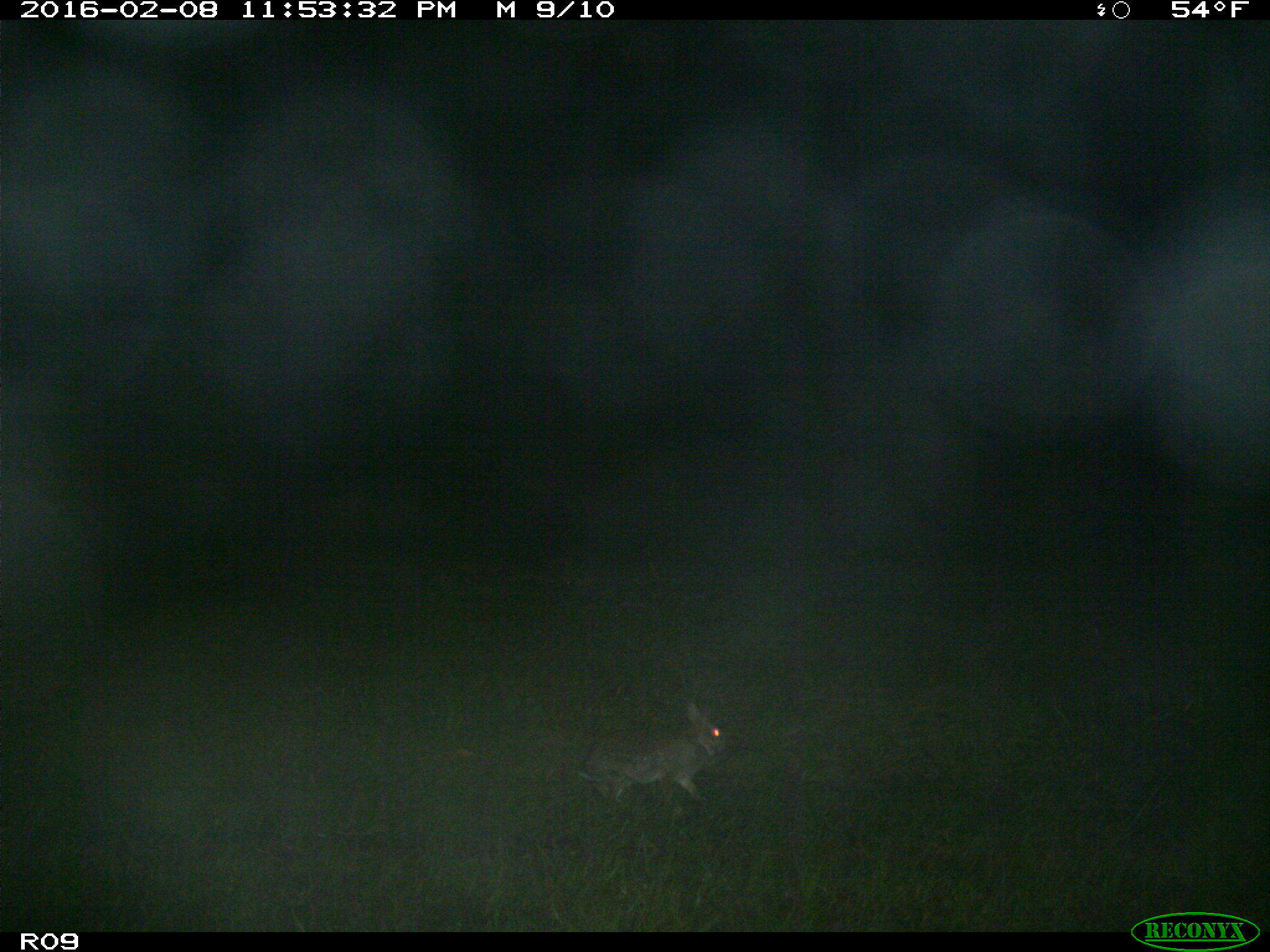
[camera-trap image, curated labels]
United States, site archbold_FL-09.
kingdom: Animalia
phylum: Chordata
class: Mammalia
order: Lagomorpha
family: Leporidae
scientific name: Leporidae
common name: rabbits and hares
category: unidentified rabbit